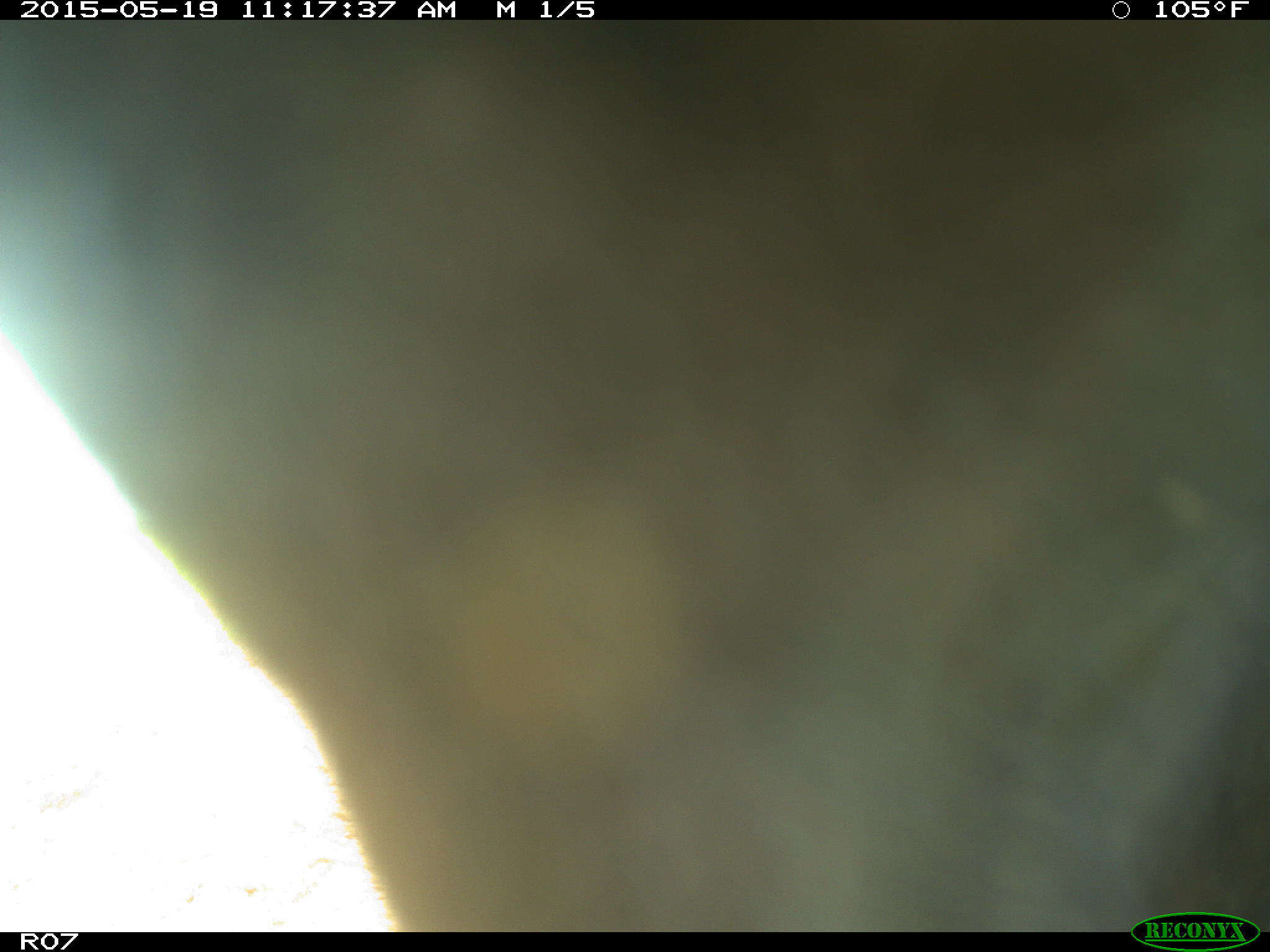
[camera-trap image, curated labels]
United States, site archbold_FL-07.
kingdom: Animalia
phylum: Chordata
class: Mammalia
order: Artiodactyla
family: Bovidae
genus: Bos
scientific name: Bos taurus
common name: domestic cow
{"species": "Bos taurus (domestic cow)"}